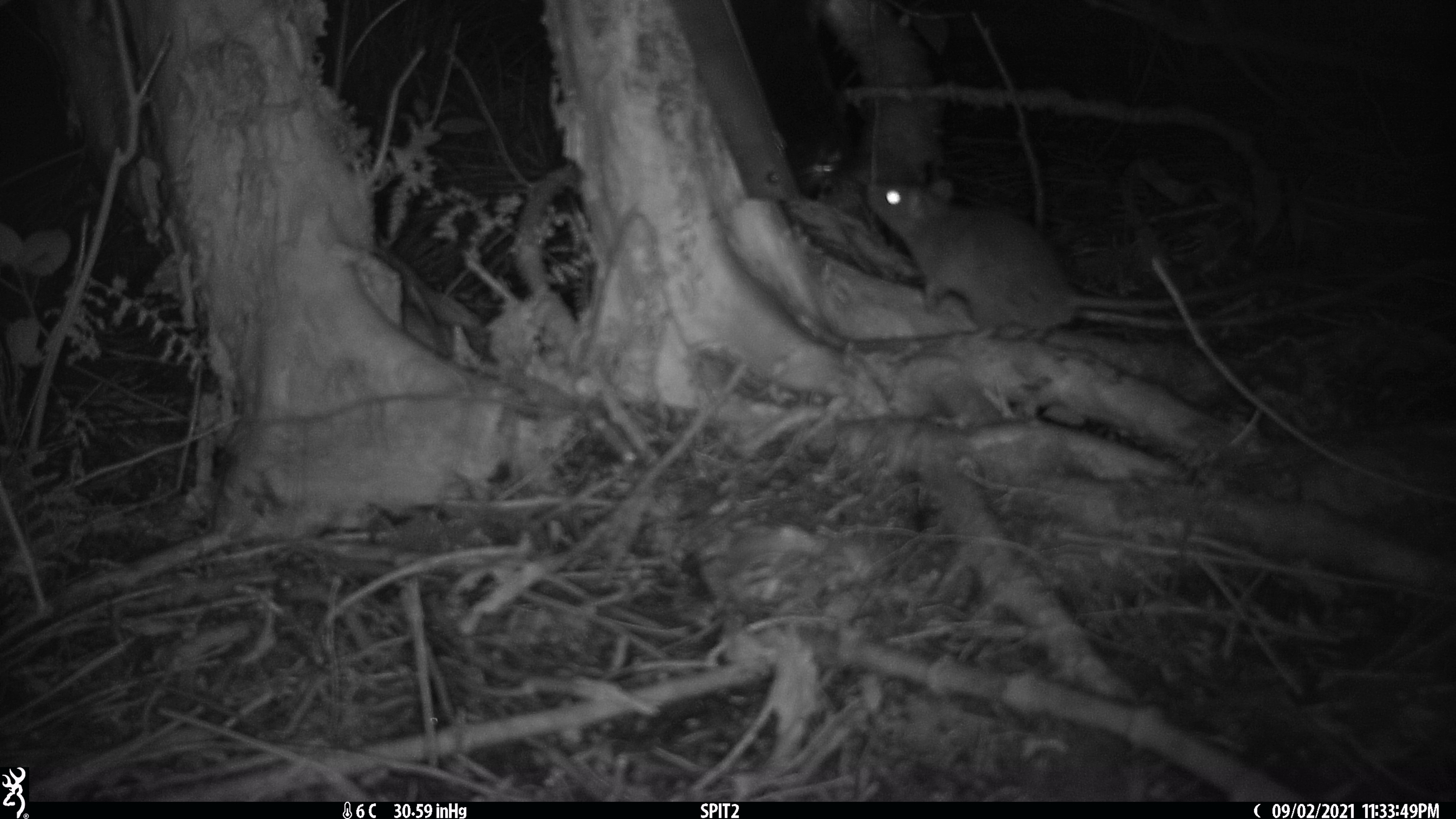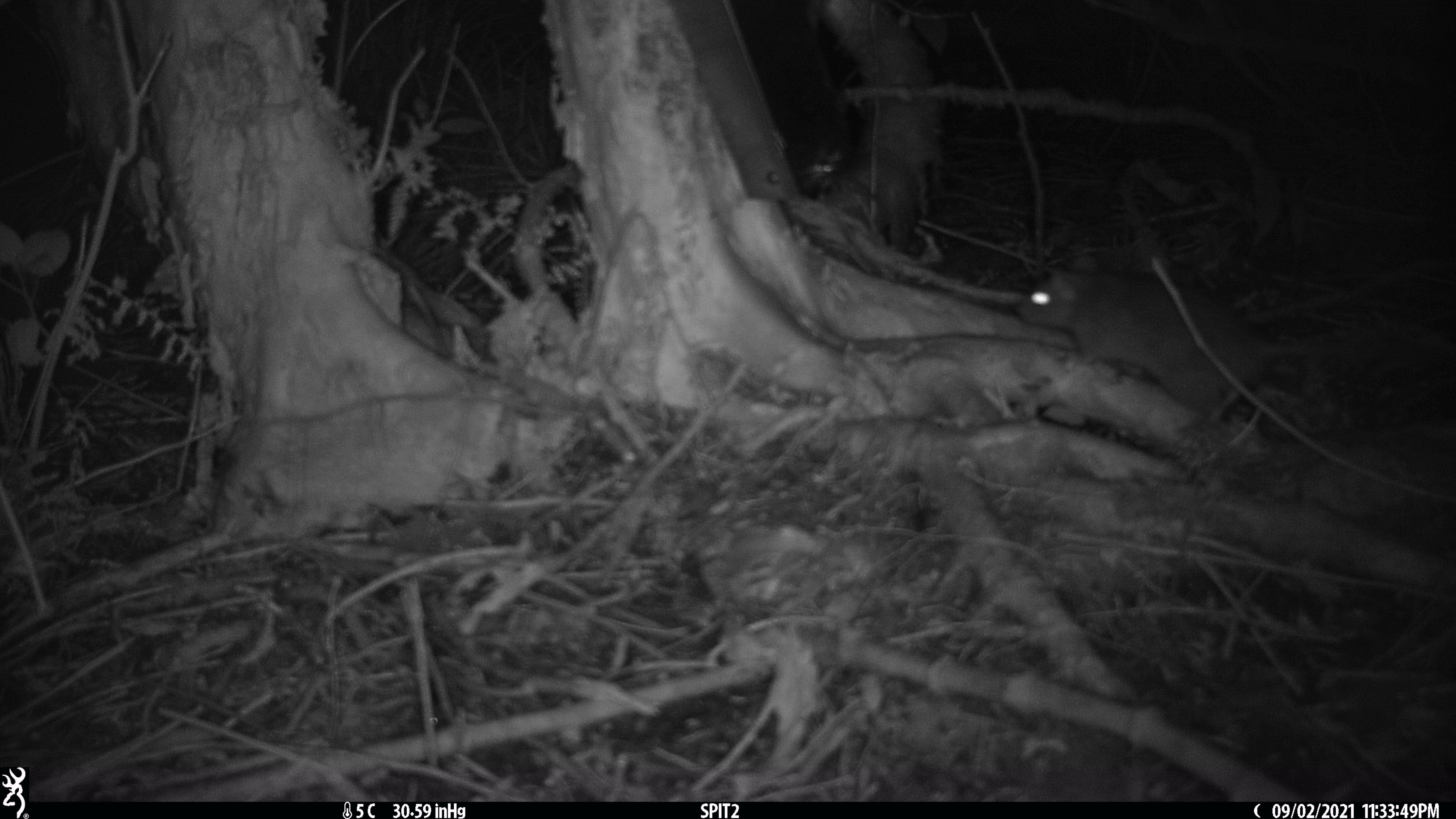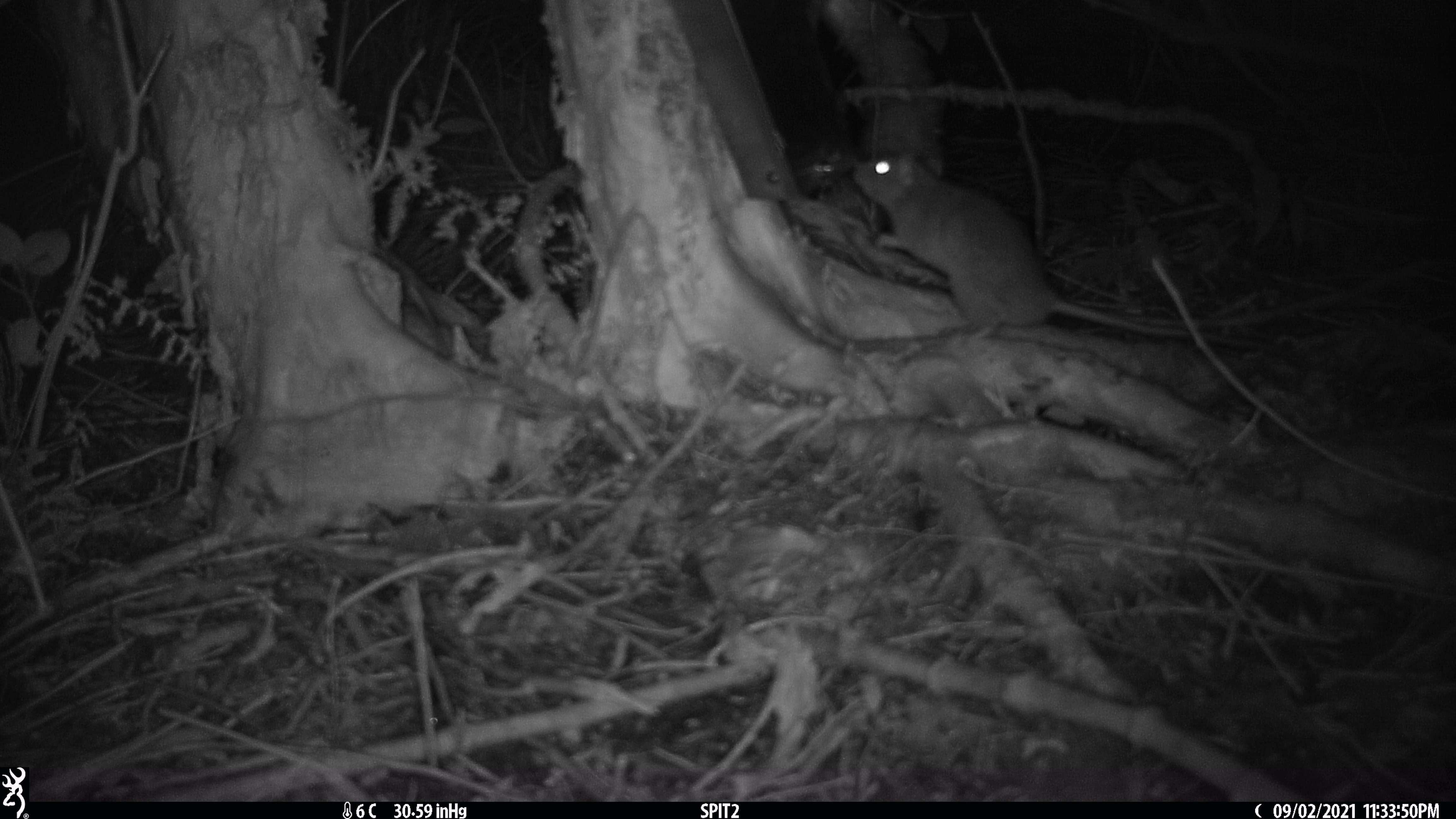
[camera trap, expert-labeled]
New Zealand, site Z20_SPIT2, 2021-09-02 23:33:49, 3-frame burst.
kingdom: Animalia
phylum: Chordata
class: Mammalia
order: Rodentia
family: Muridae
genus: Rattus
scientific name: Rattus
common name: rat